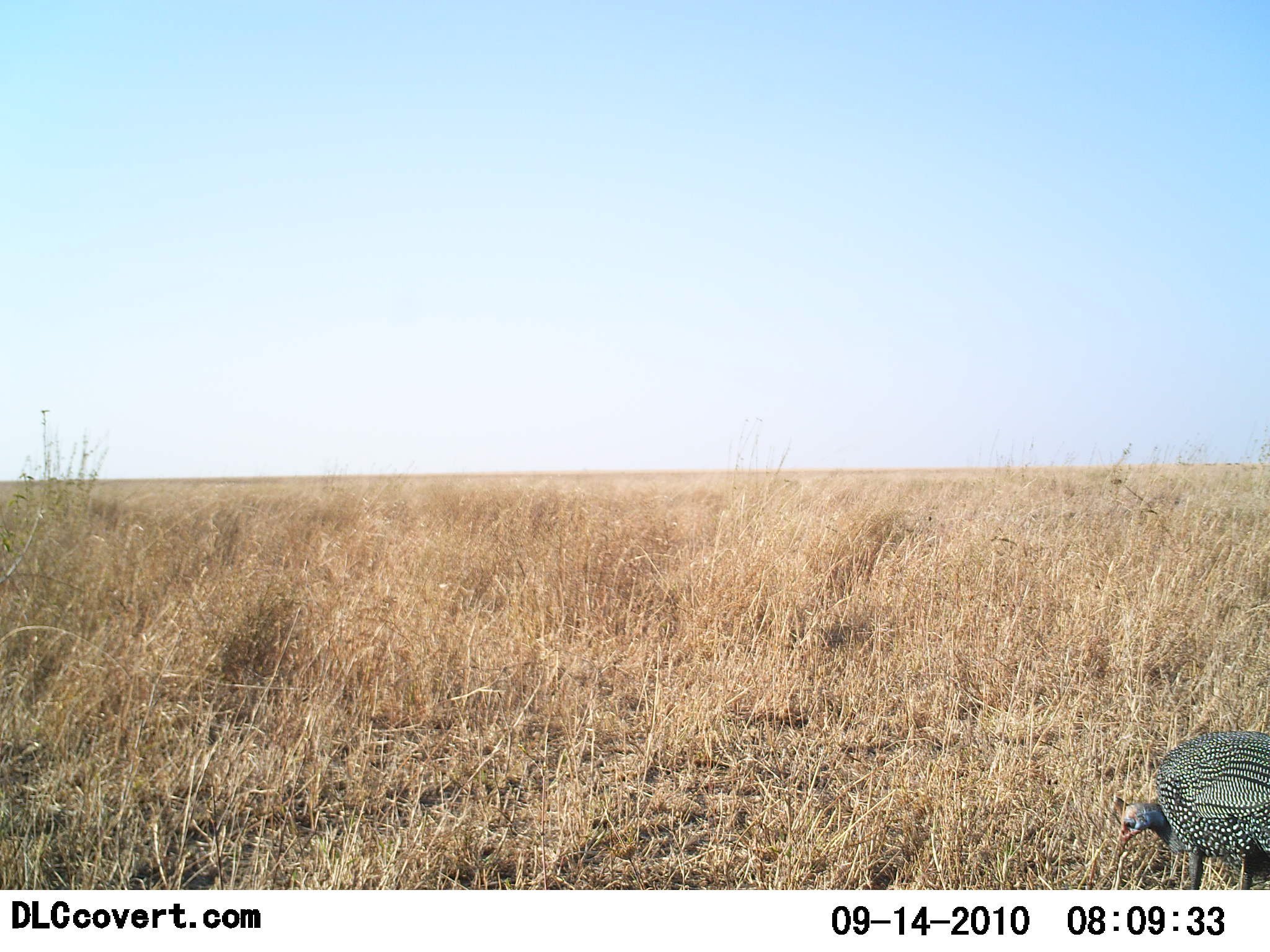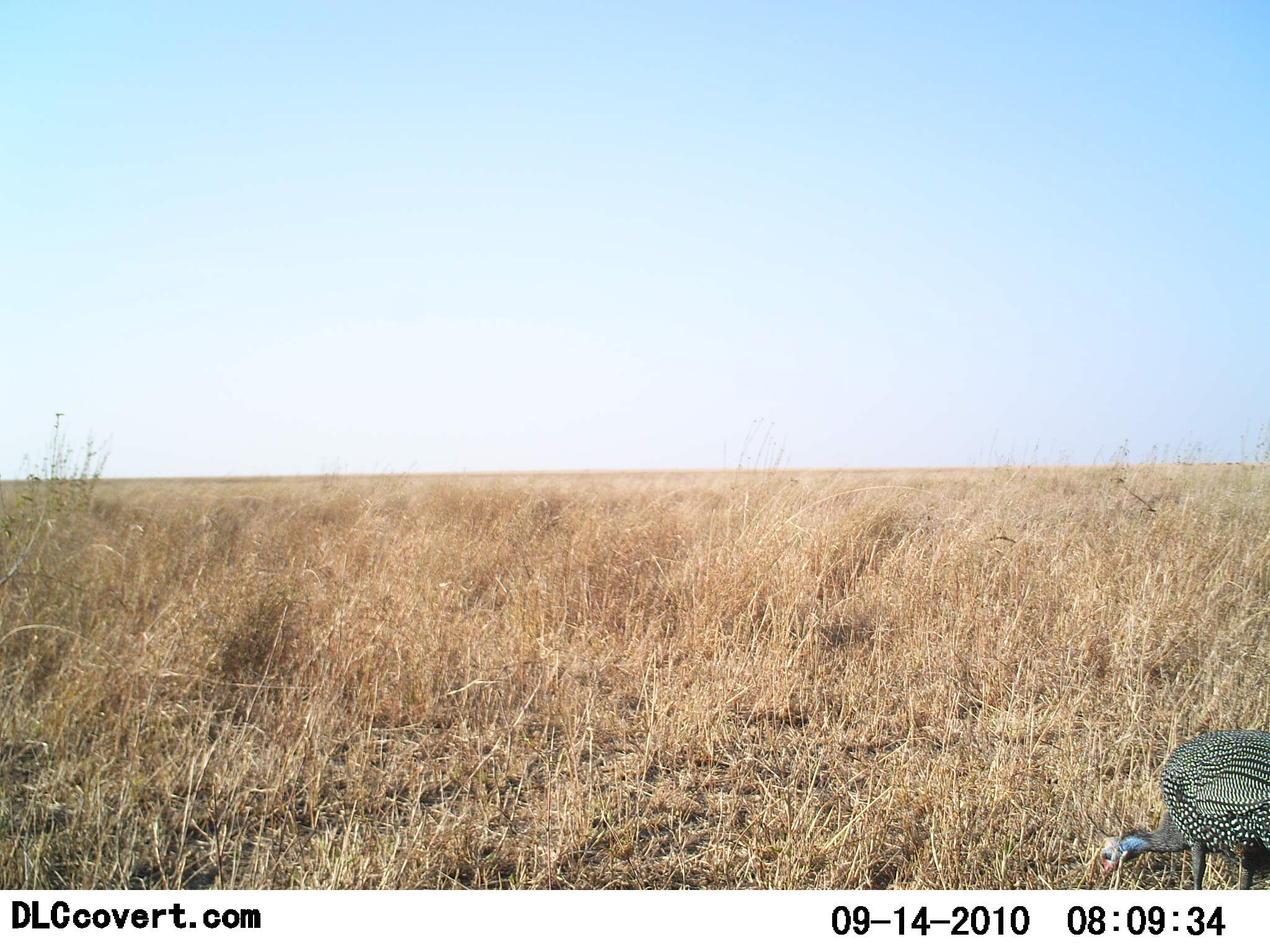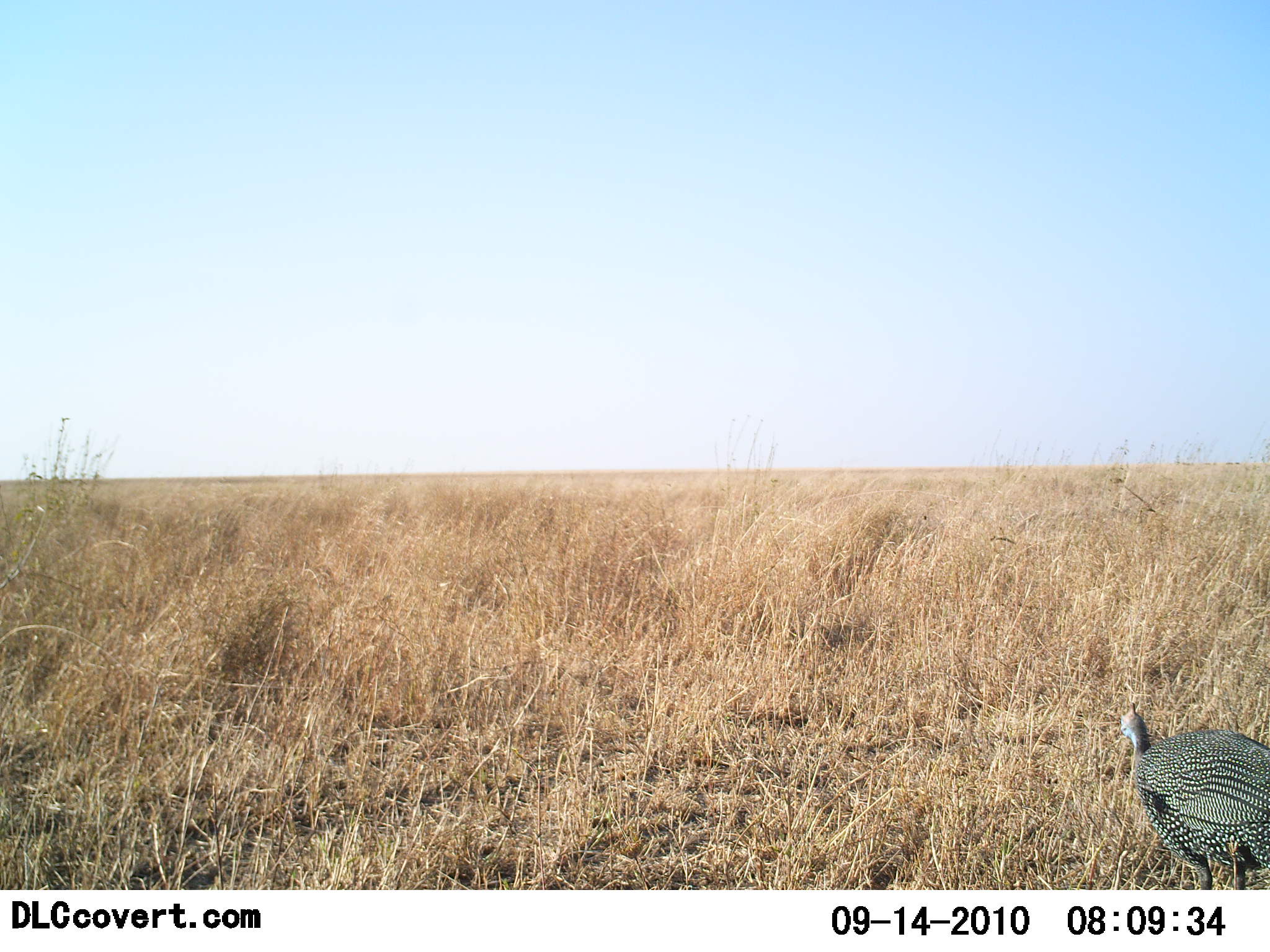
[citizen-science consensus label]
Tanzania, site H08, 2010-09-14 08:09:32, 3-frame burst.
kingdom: Animalia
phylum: Chordata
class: Aves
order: Galliformes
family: Numididae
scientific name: Numididae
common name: guinea fowl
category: guineafowl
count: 1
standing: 38%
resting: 0%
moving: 0%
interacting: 0%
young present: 0%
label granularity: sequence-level